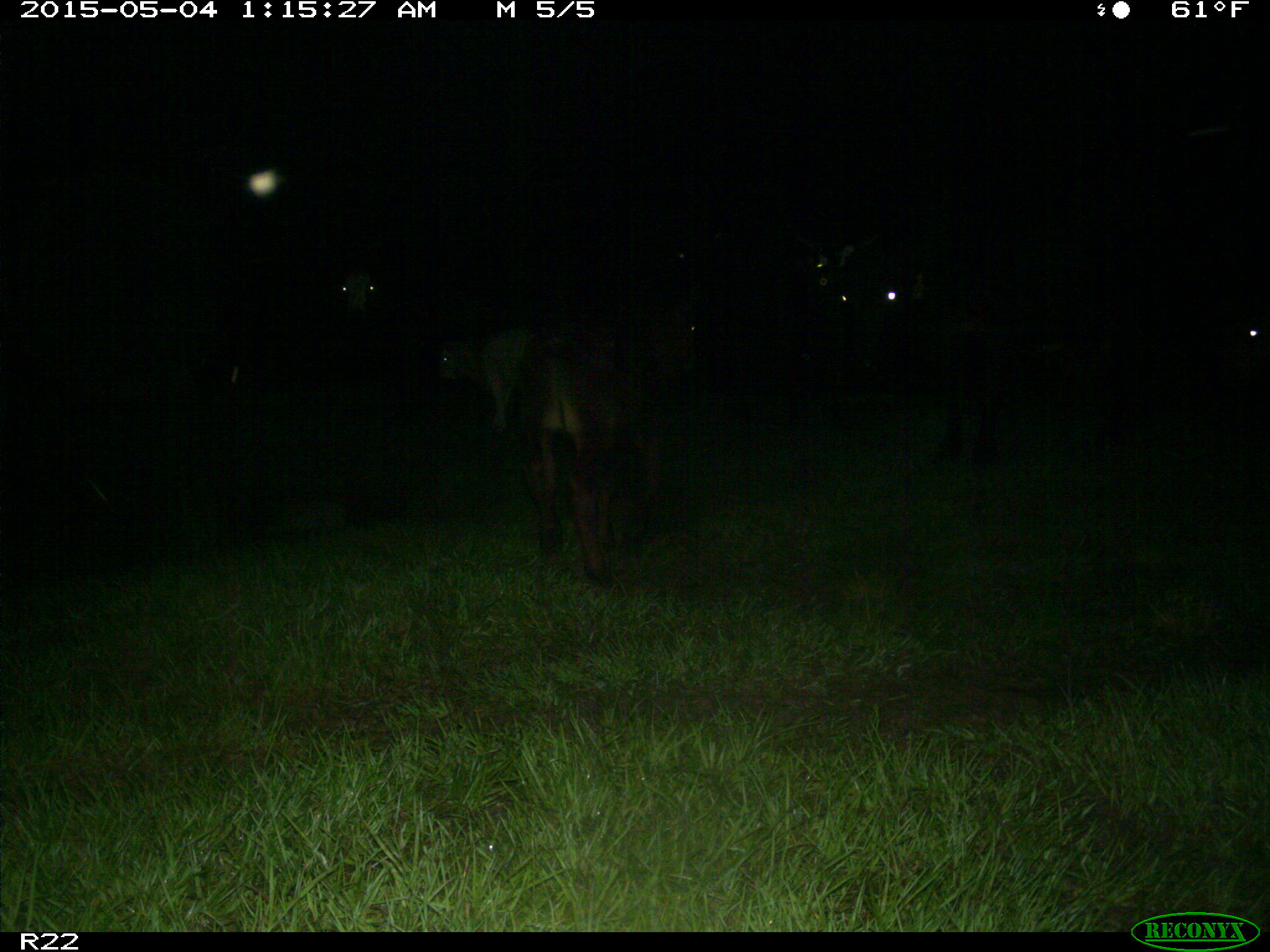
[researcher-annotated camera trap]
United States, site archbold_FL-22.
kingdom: Animalia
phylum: Chordata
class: Mammalia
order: Artiodactyla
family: Bovidae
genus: Bos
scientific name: Bos taurus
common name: domestic cow